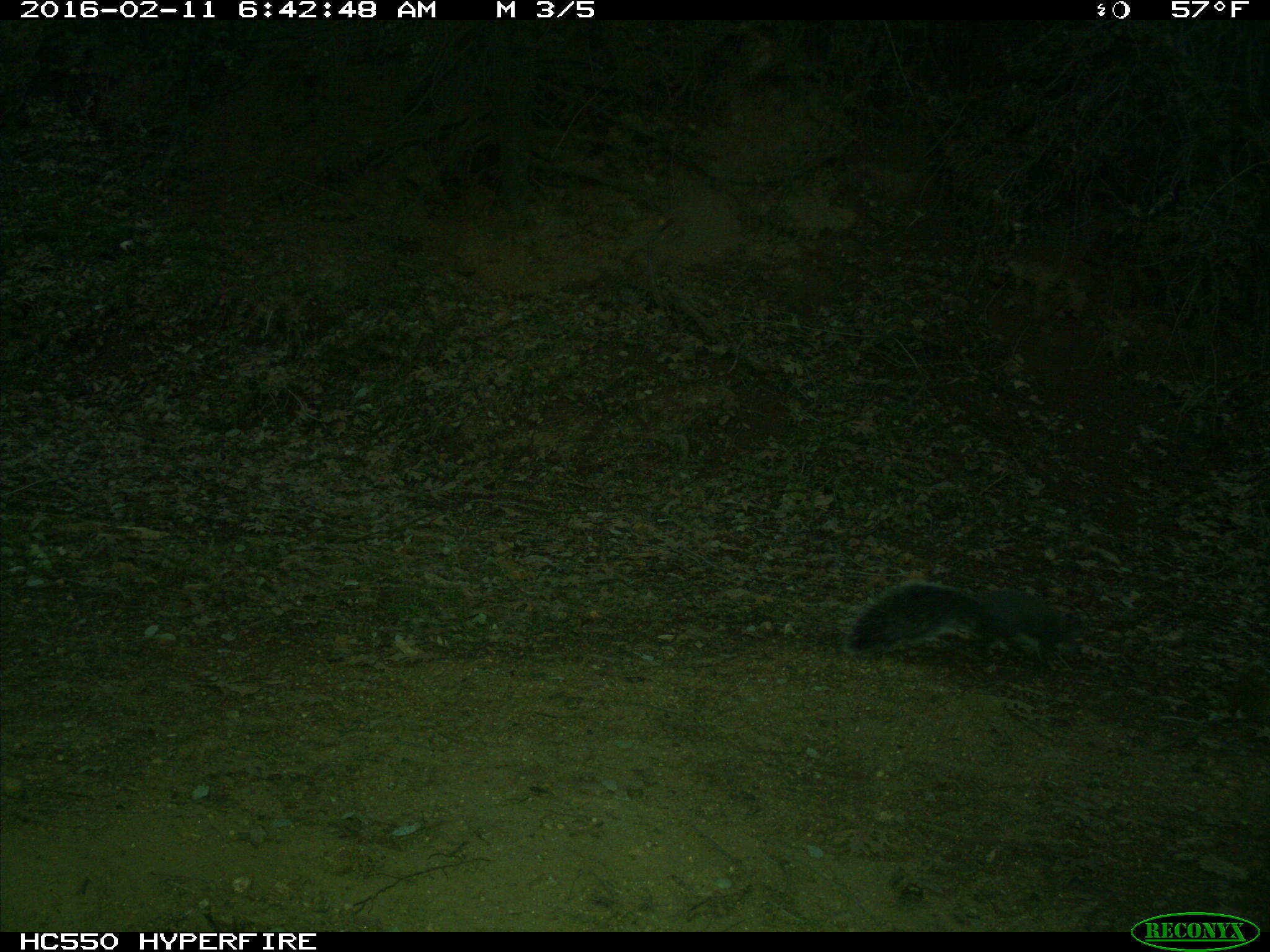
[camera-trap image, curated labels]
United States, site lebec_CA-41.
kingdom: Animalia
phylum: Chordata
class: Mammalia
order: Rodentia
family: Sciuridae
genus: Sciurus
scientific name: Sciurus carolinensis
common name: eastern gray squirrel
Sciurus carolinensis (eastern gray squirrel).